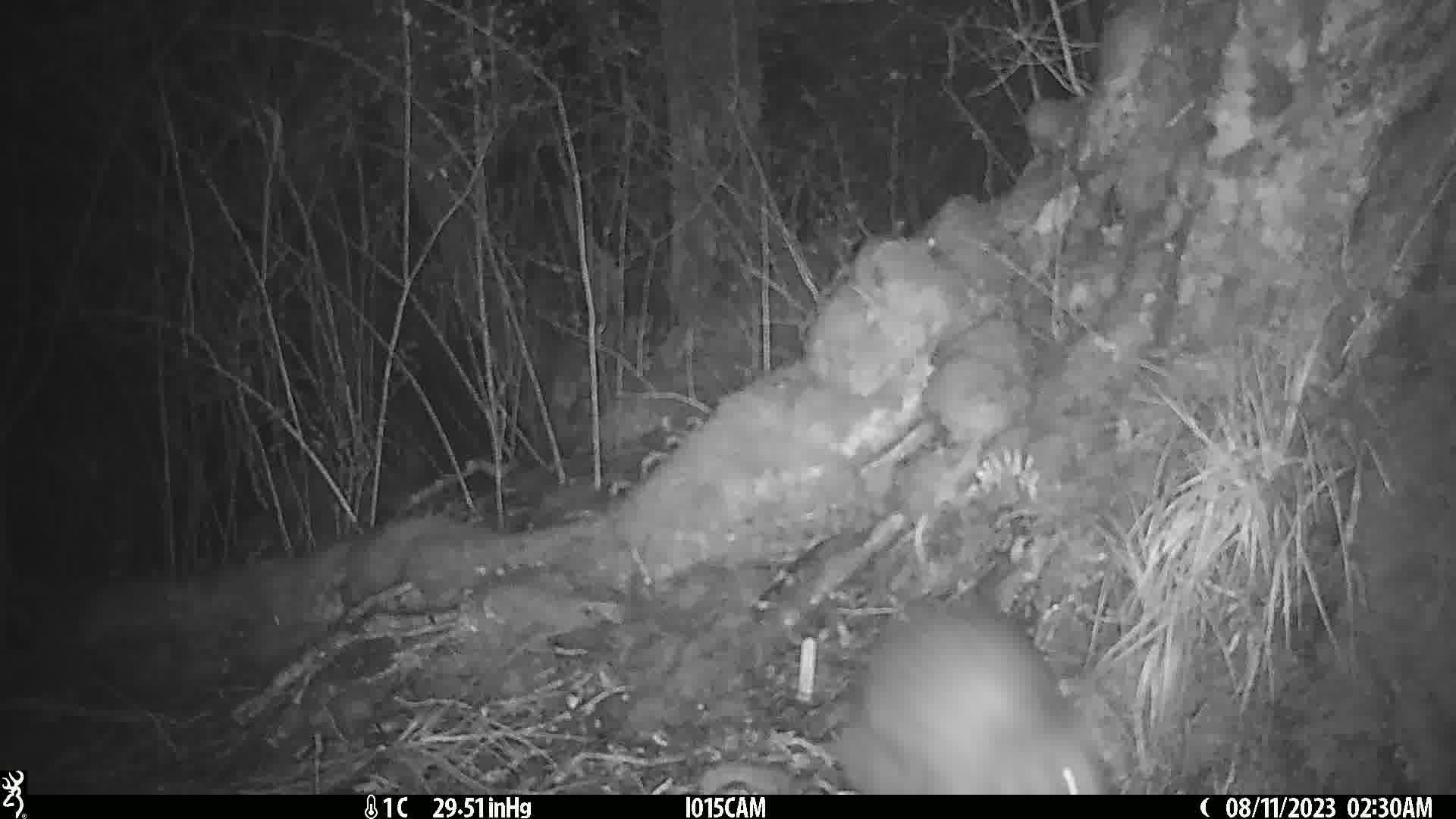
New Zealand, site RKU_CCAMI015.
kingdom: Animalia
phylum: Chordata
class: Aves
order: Apterygiformes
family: Apterygidae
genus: Apteryx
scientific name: Apteryx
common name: kiwi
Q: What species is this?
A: Kiwi (Apteryx).